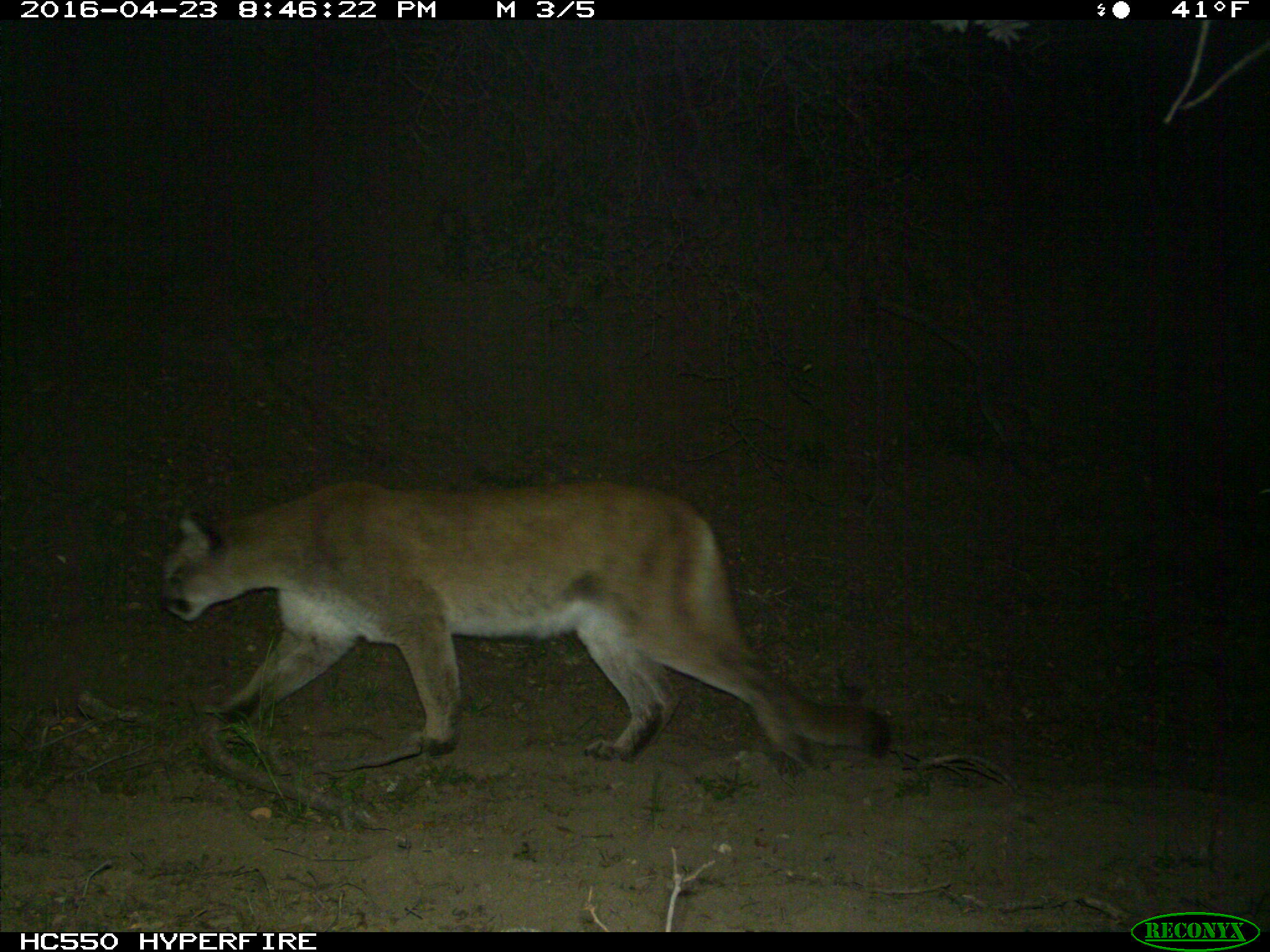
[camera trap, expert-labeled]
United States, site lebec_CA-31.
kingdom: Animalia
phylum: Chordata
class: Mammalia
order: Carnivora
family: Felidae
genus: Puma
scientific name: Puma concolor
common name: mountain lion